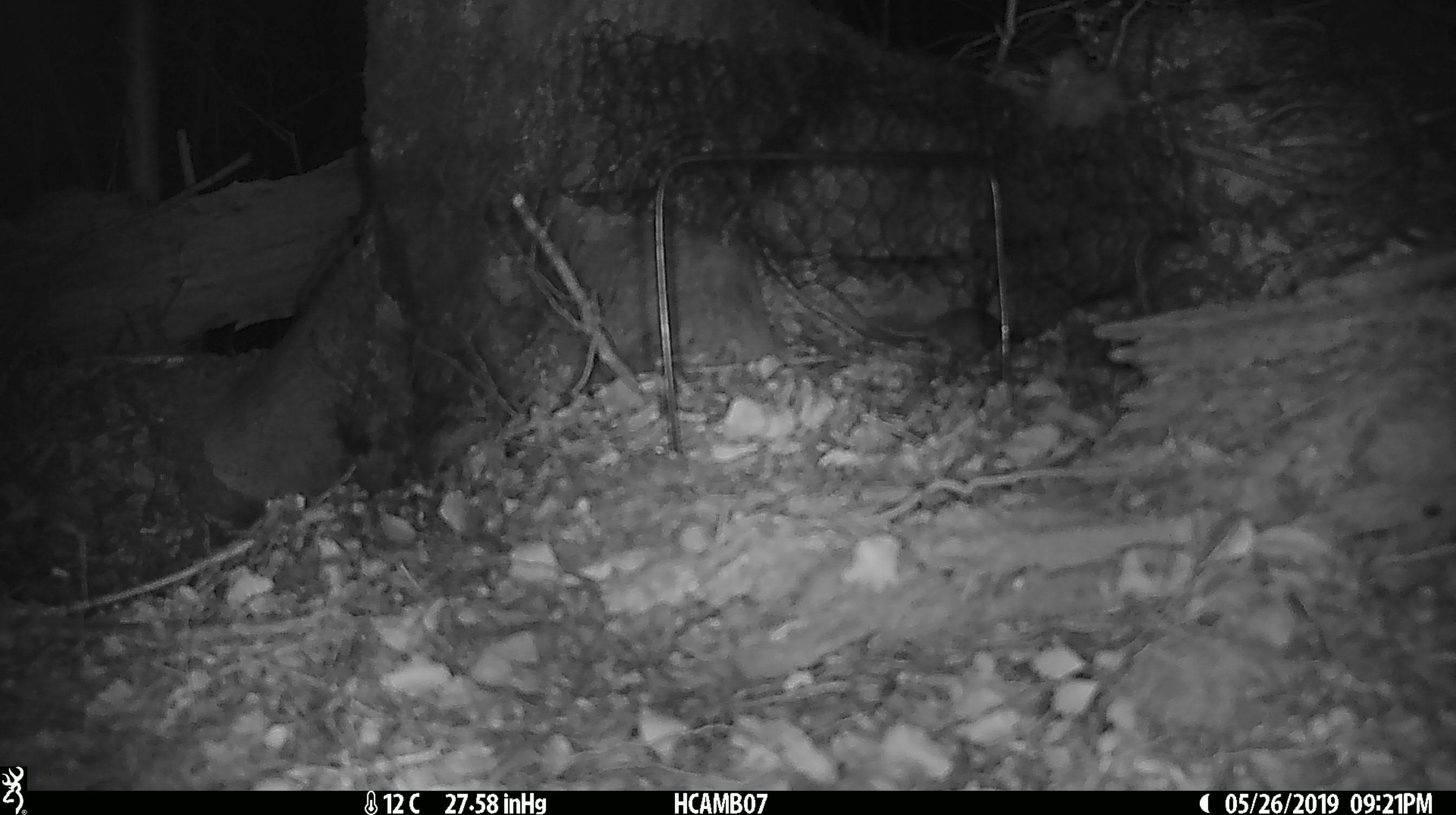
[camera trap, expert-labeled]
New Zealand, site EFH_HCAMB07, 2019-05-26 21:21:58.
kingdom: Animalia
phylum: Chordata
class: Mammalia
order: Rodentia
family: Muridae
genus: Mus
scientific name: Mus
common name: mouse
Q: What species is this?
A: Mouse (Mus).